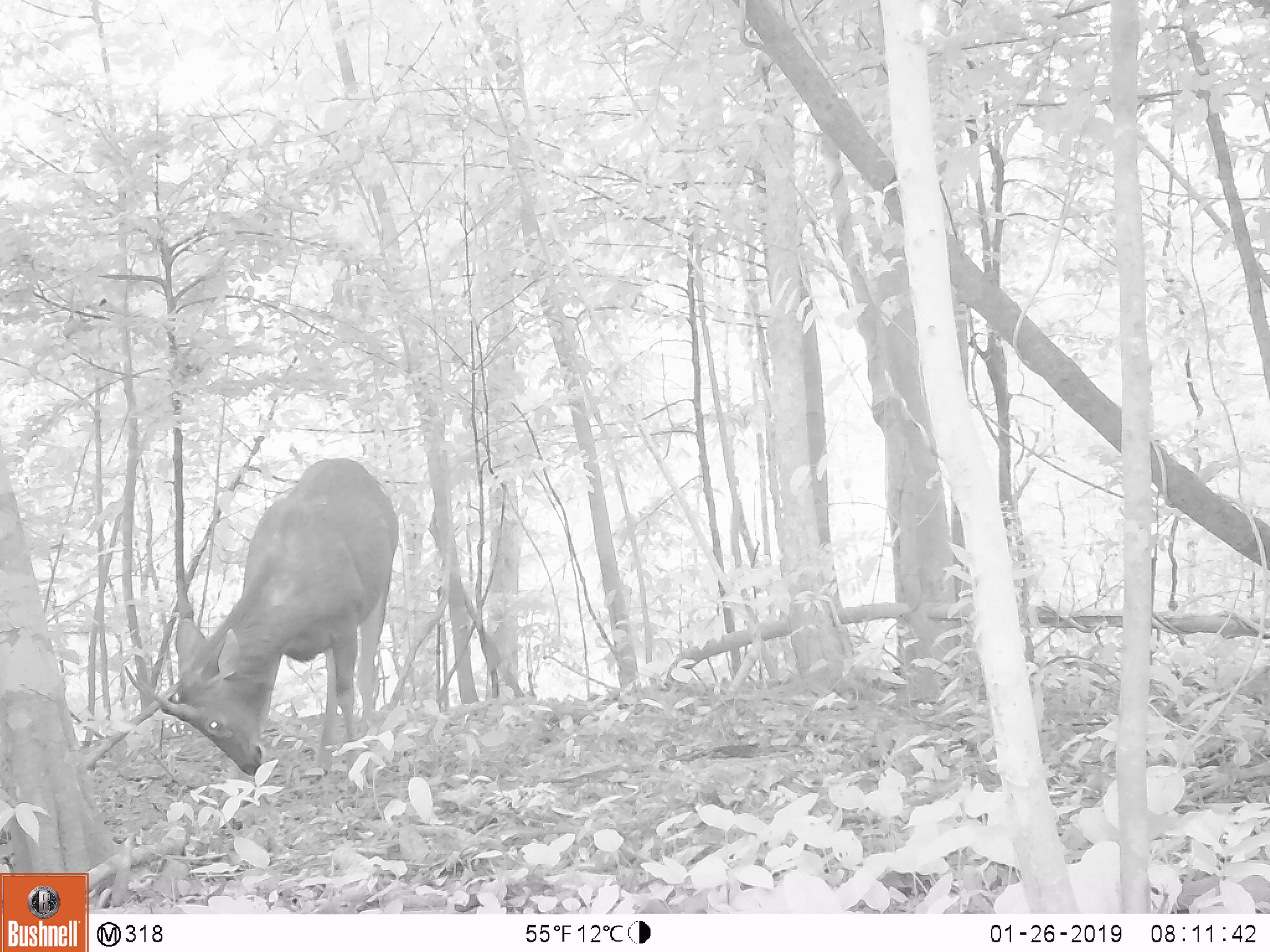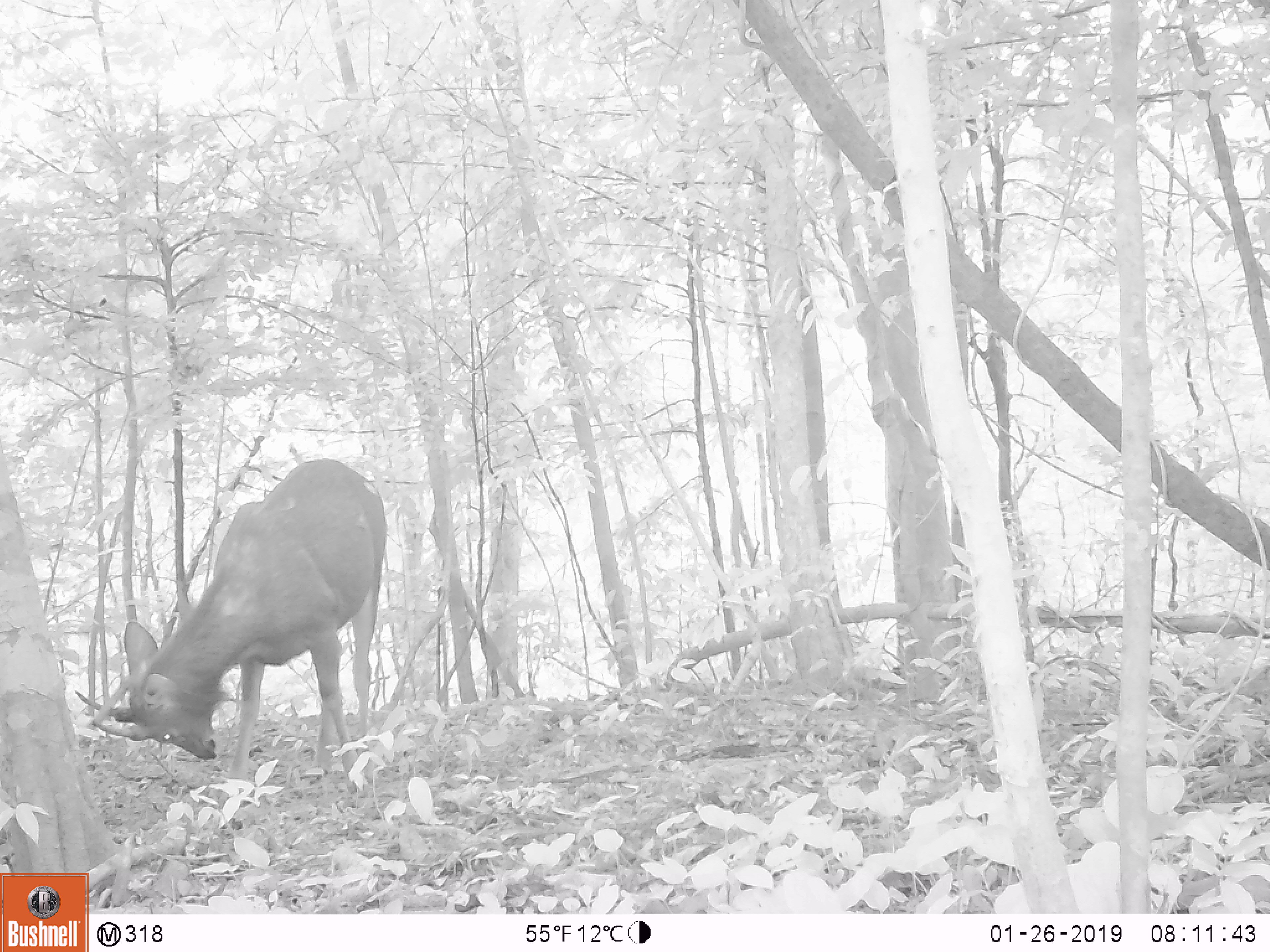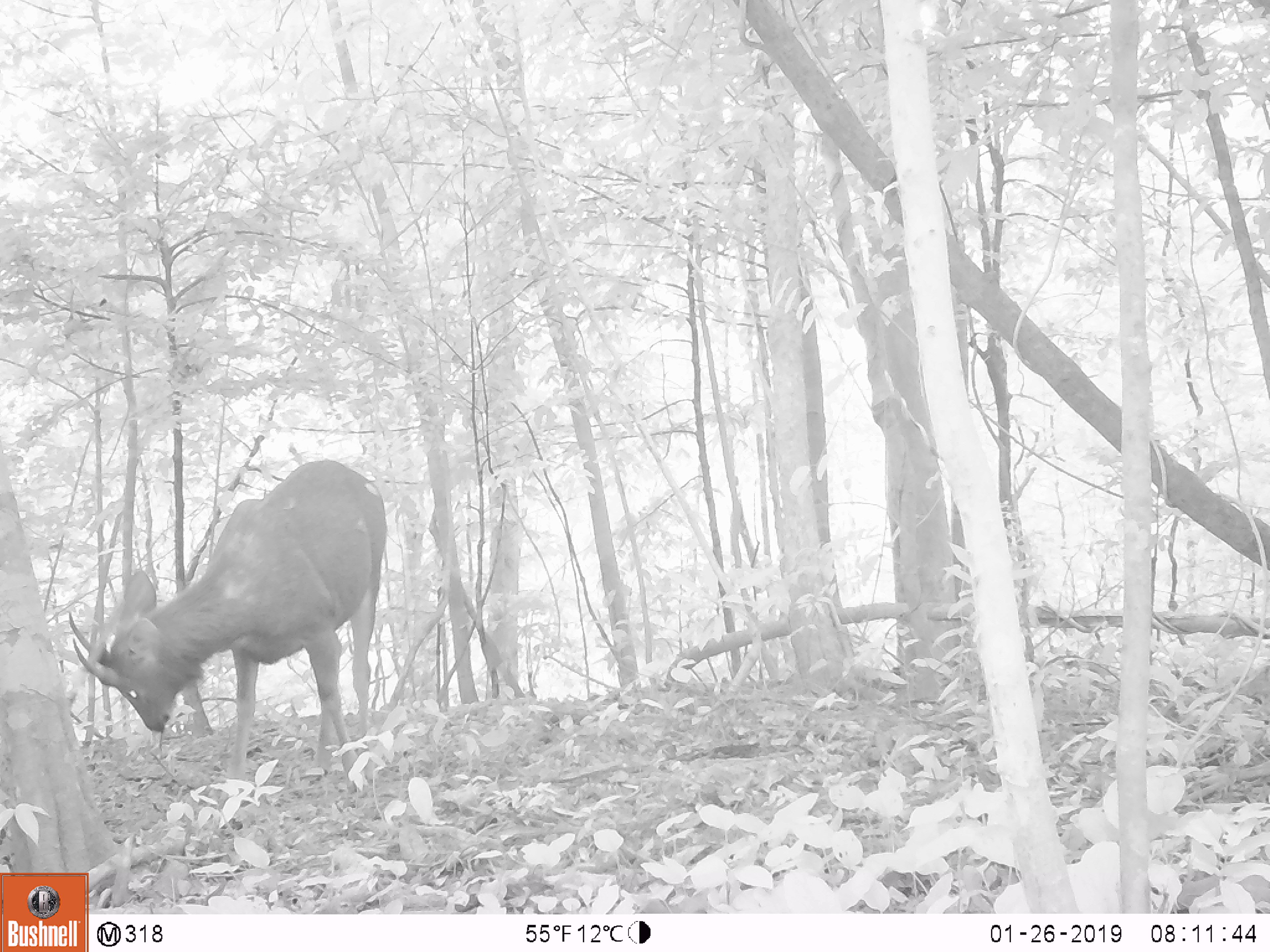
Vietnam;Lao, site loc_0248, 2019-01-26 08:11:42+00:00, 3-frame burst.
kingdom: Animalia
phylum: Chordata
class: Mammalia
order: Artiodactyla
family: Cervidae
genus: Rusa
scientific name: Rusa unicolor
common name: sambar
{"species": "sambar (Rusa unicolor)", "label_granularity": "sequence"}